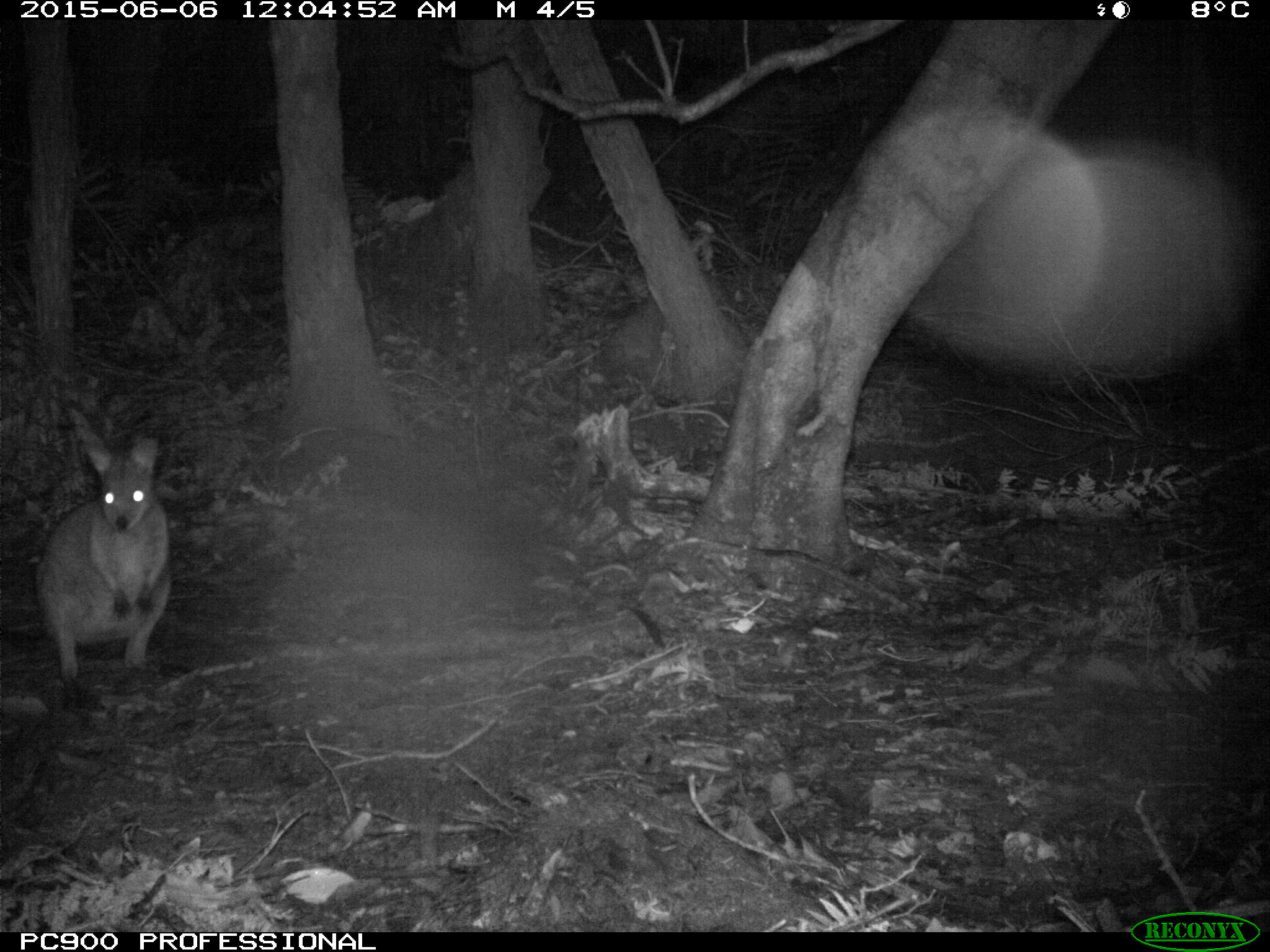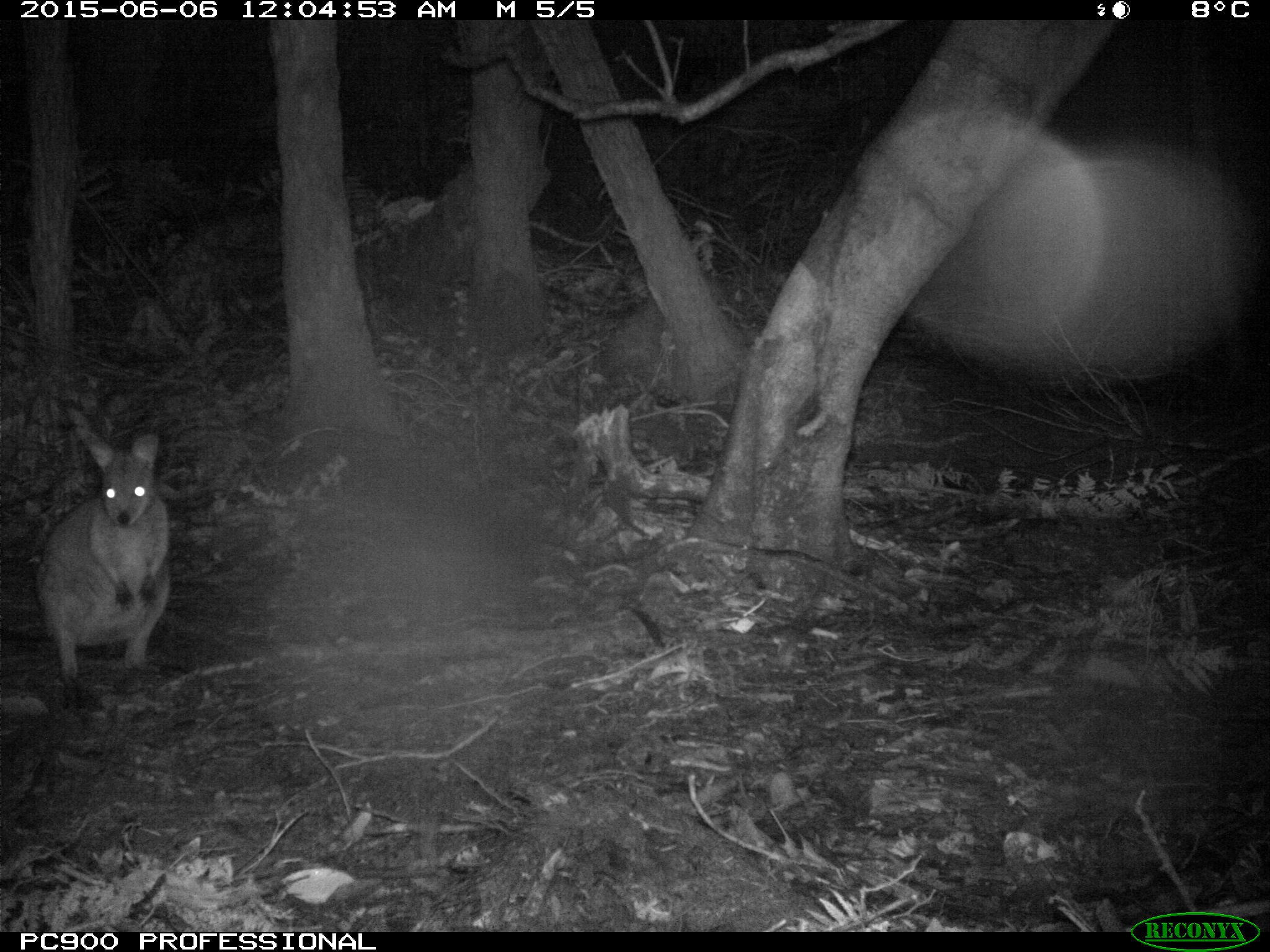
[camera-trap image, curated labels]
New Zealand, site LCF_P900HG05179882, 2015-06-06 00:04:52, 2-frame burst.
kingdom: Animalia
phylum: Chordata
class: Mammalia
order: Diprotodontia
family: Macropodidae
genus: Notamacropus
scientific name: Notamacropus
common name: wallaby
Wallaby (Notamacropus).